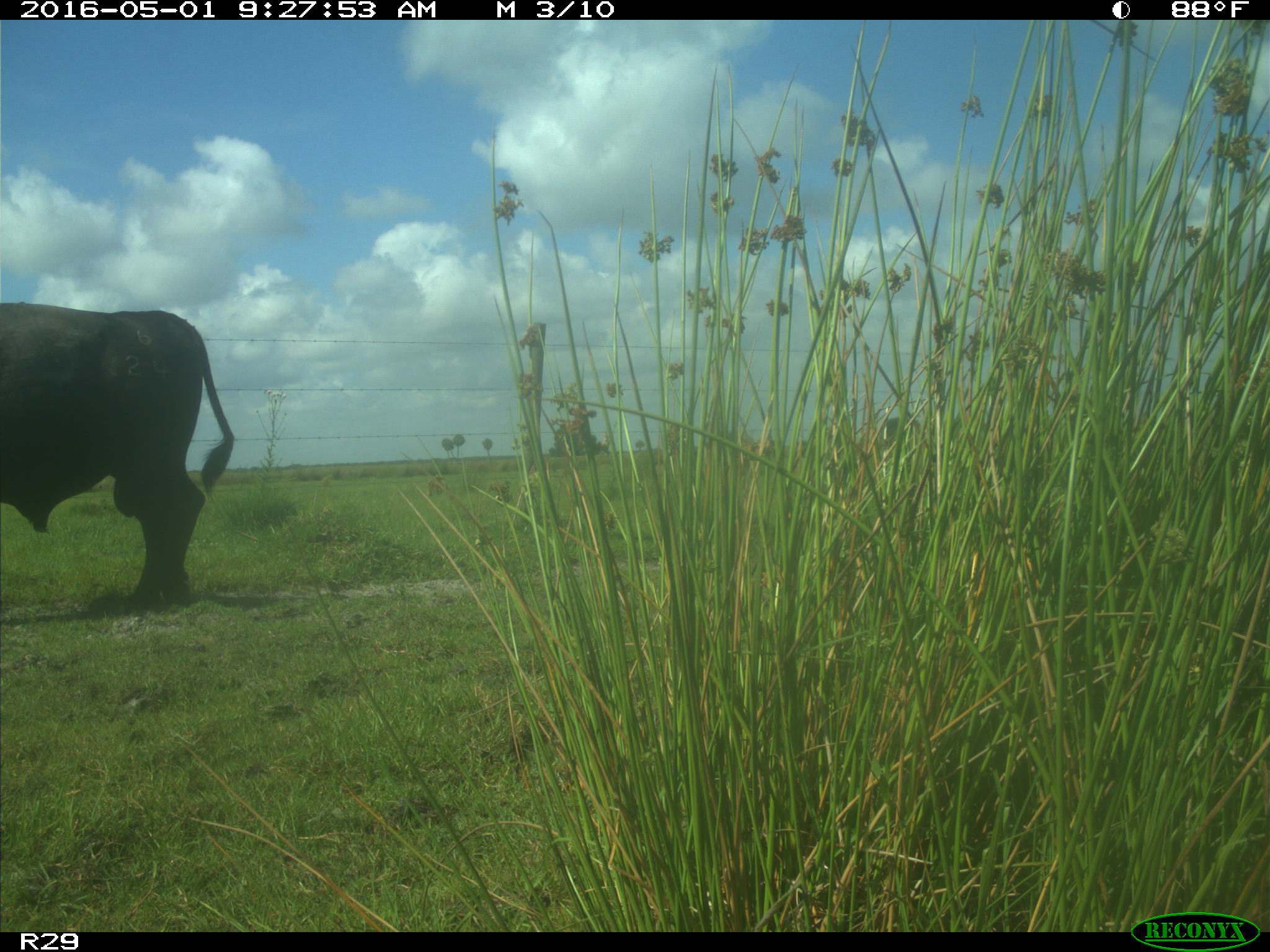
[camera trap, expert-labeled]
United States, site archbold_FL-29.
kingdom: Animalia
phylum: Chordata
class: Mammalia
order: Artiodactyla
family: Bovidae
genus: Bos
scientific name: Bos taurus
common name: domestic cow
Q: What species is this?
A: Bos taurus (domestic cow).